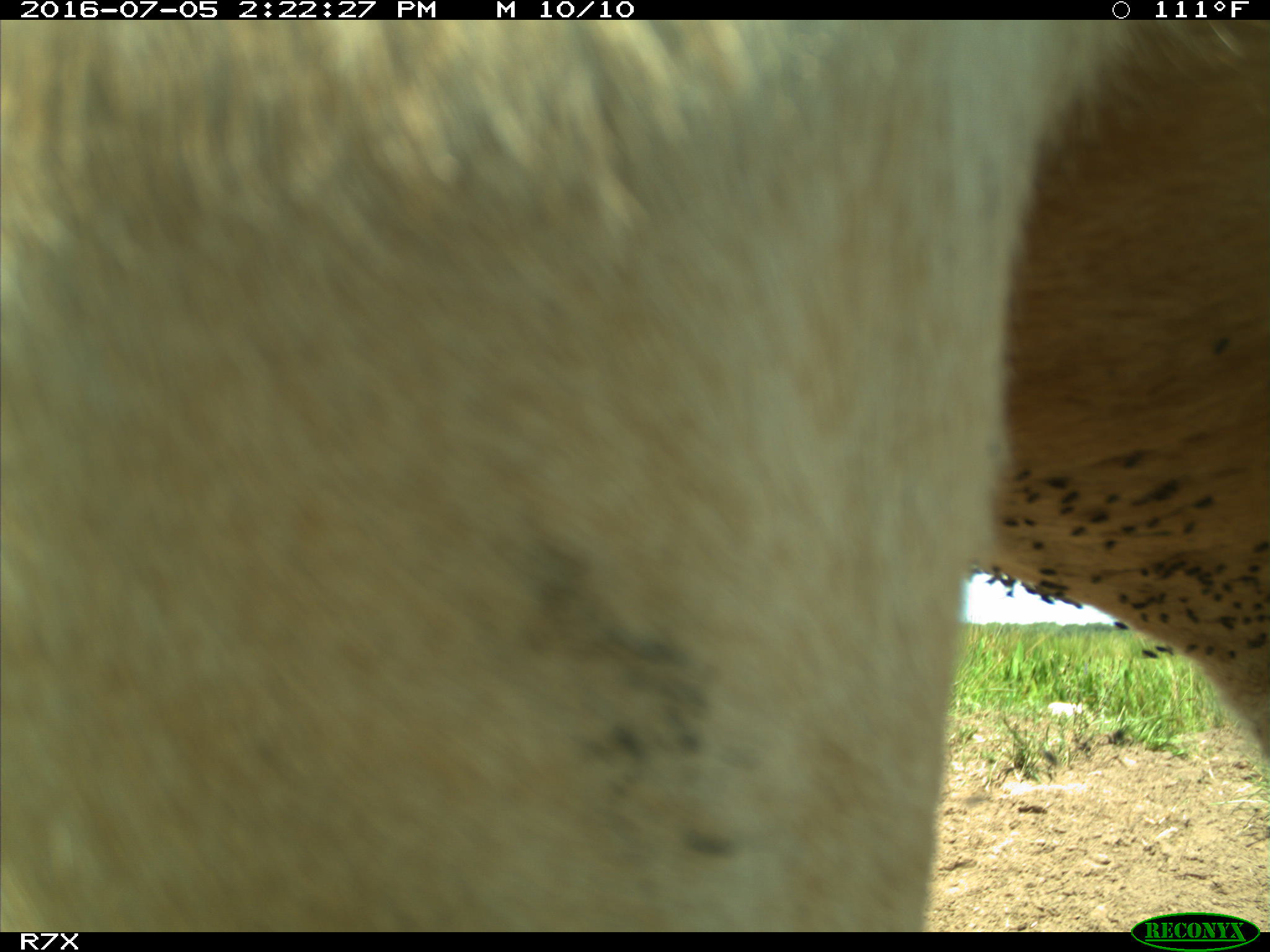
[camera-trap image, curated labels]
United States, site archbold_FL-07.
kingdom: Animalia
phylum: Chordata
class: Mammalia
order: Artiodactyla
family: Bovidae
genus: Bos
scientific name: Bos taurus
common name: domestic cow